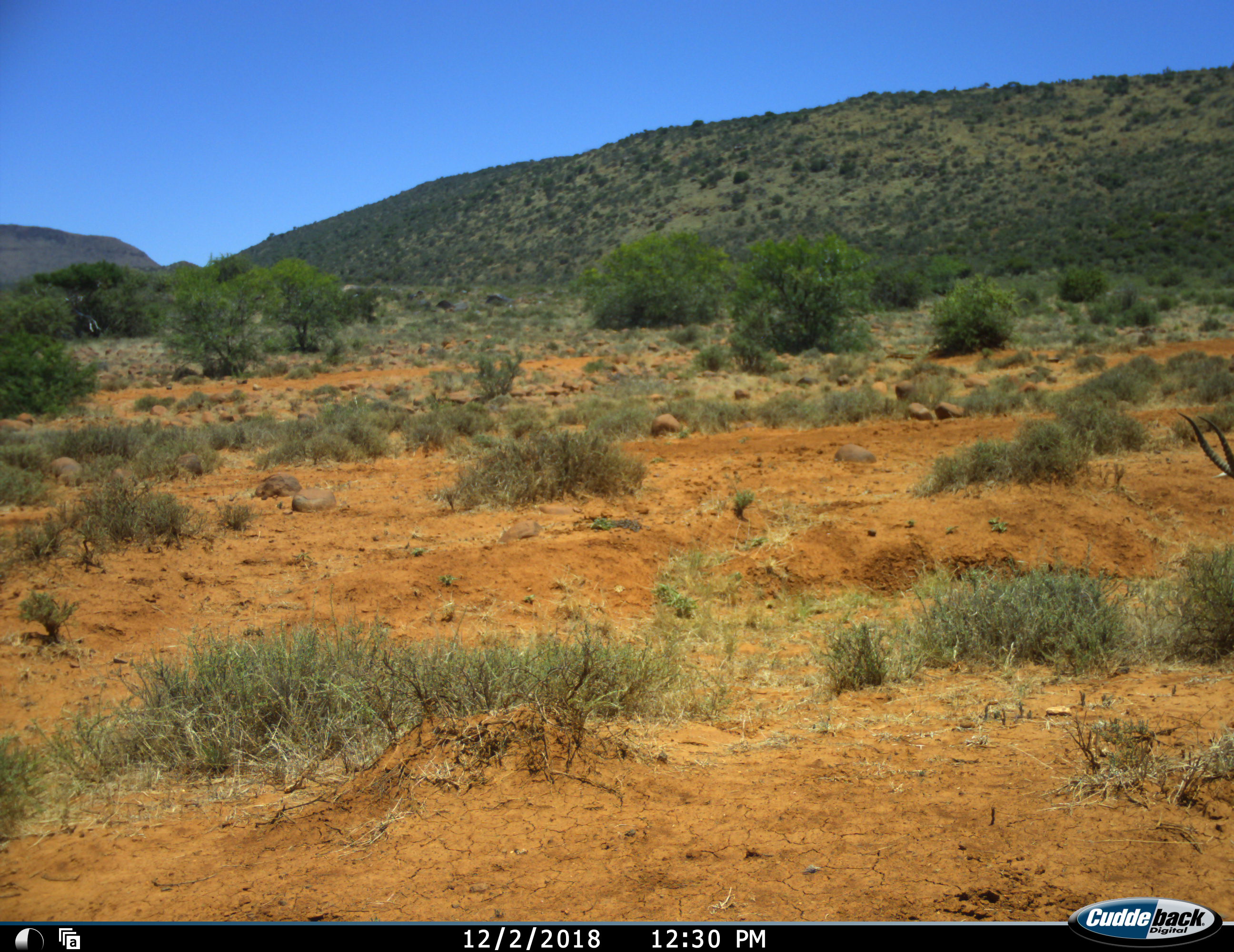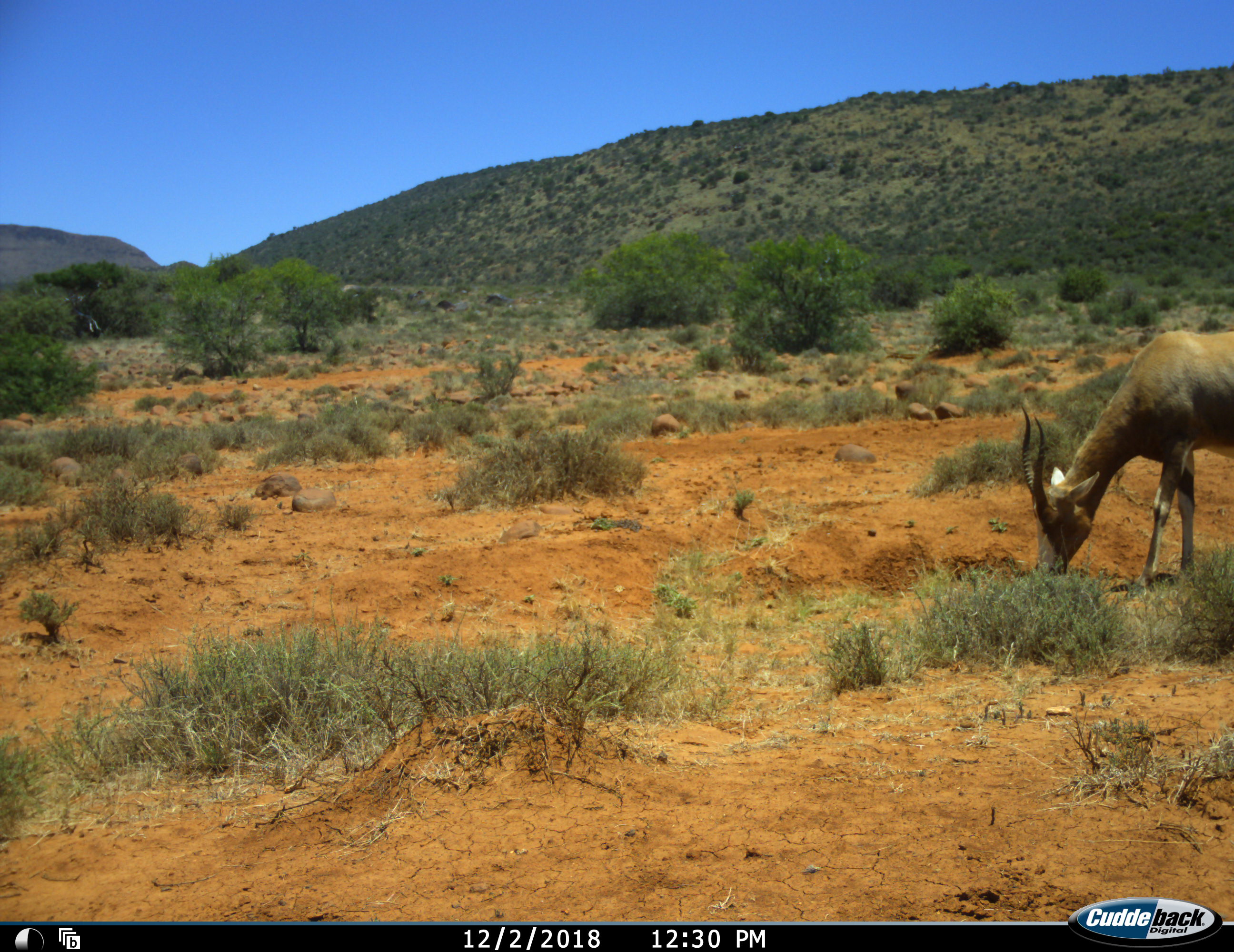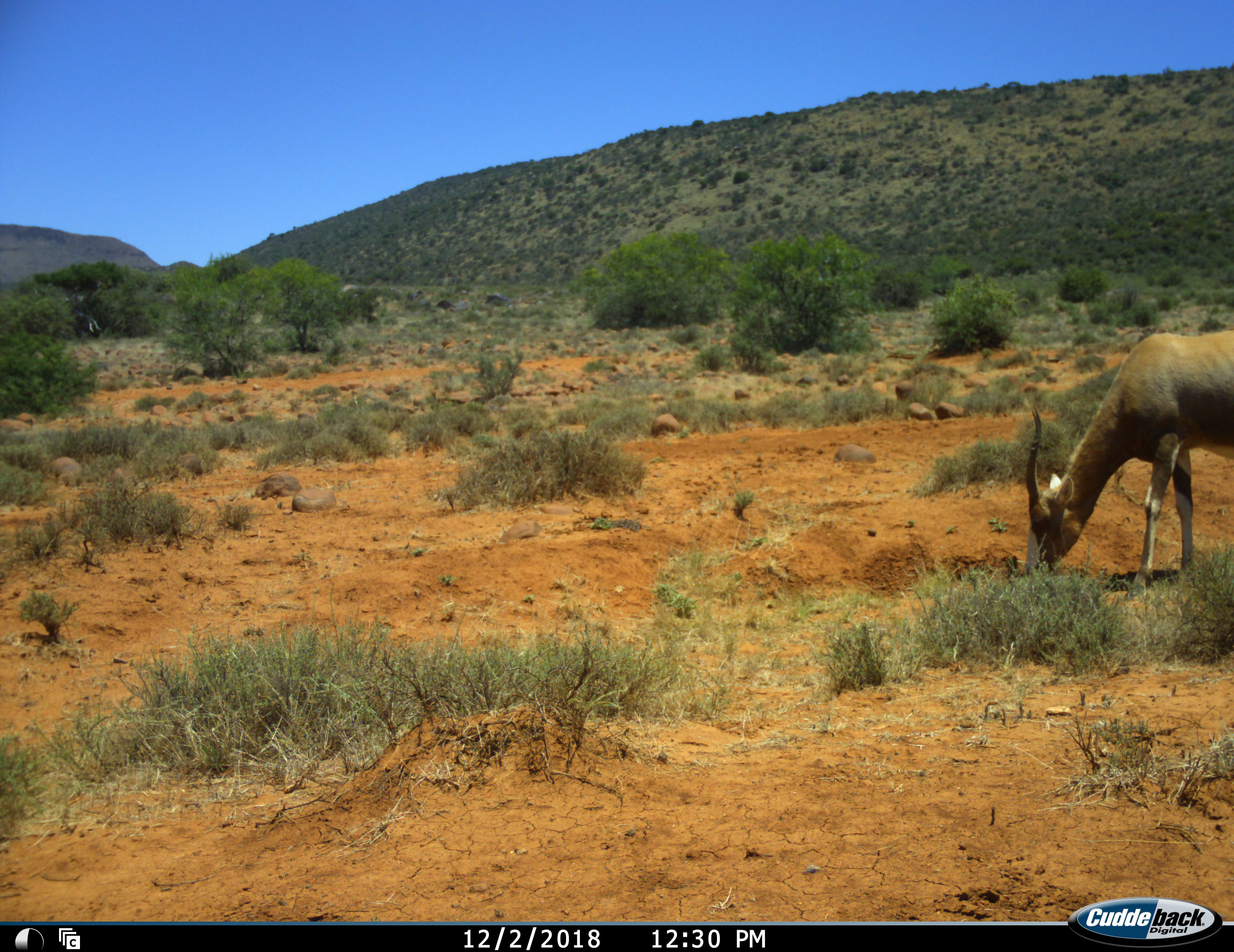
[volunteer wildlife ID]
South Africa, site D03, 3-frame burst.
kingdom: Animalia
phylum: Chordata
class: Mammalia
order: Artiodactyla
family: Bovidae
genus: Damaliscus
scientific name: Damaliscus pygargus phillipsi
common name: blesbok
Blesbok (Damaliscus pygargus phillipsi), count 1. Behavior (volunteer vote fractions): standing 20%, resting 0%, moving 40%, interacting 0%. Young present (vote fraction): 0%. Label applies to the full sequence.